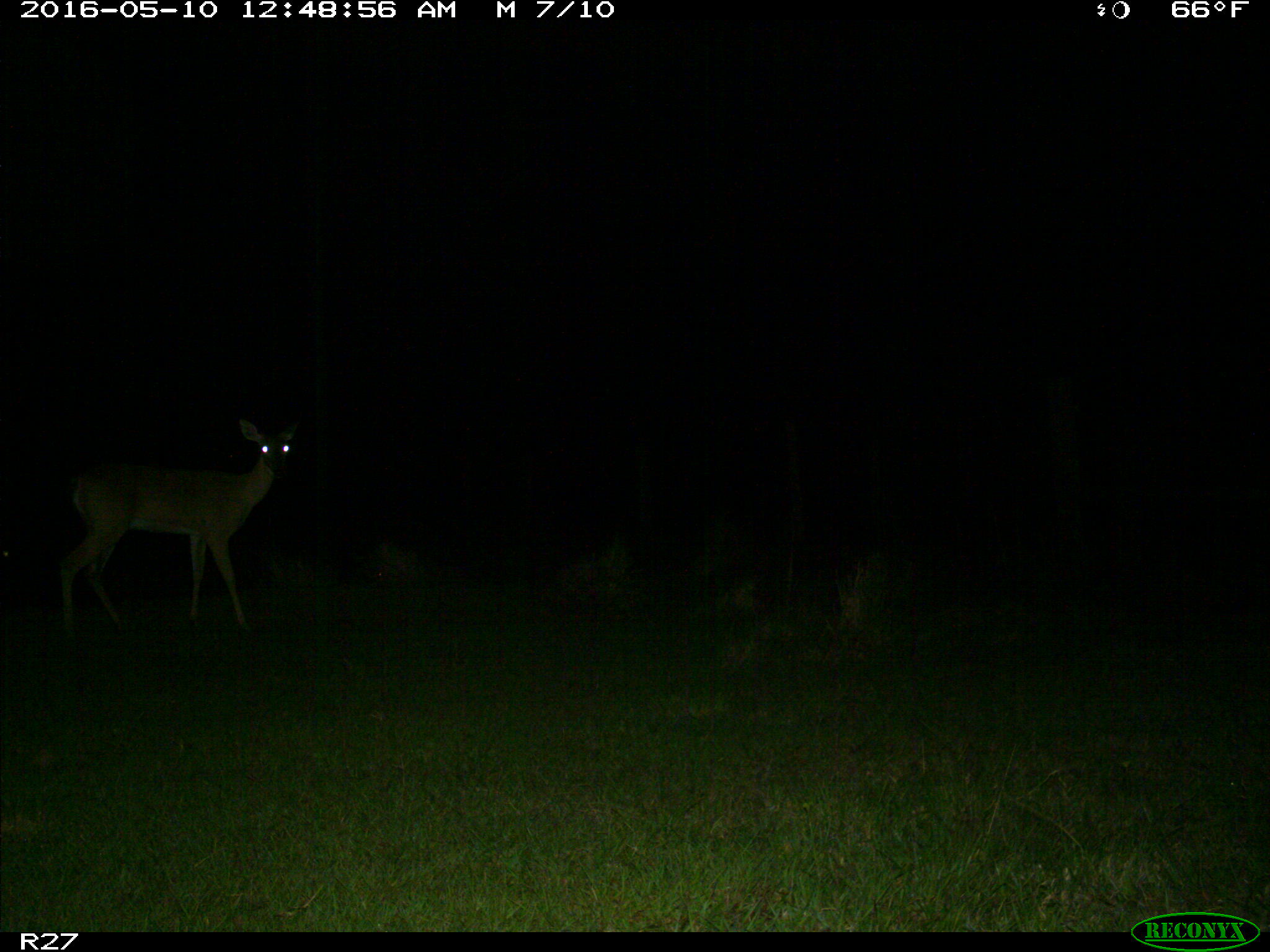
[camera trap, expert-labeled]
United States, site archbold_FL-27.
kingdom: Animalia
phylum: Chordata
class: Mammalia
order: Artiodactyla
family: Cervidae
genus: Odocoileus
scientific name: Odocoileus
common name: deer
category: unidentified deer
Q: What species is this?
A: Unidentified deer (deer) (Odocoileus).